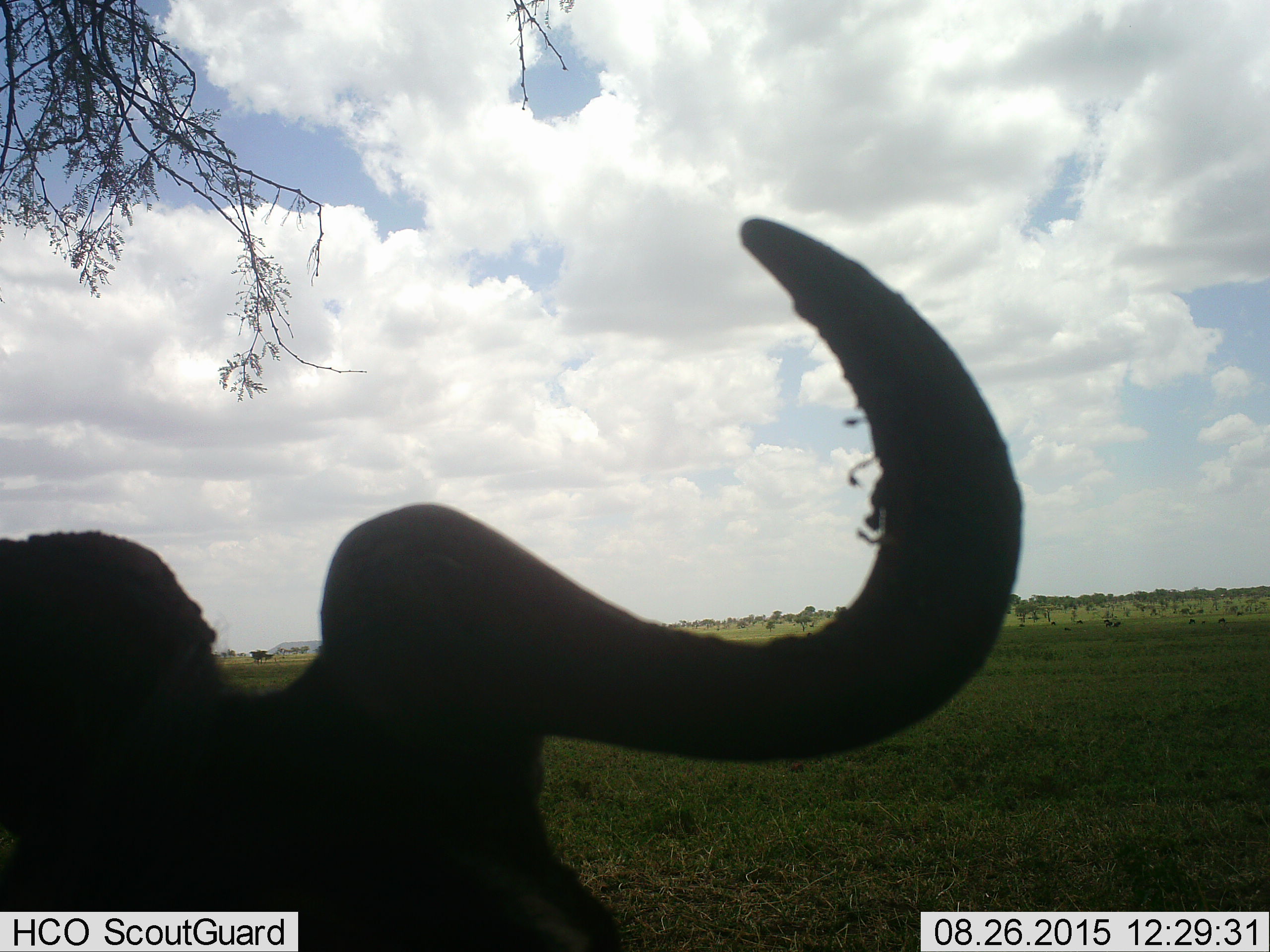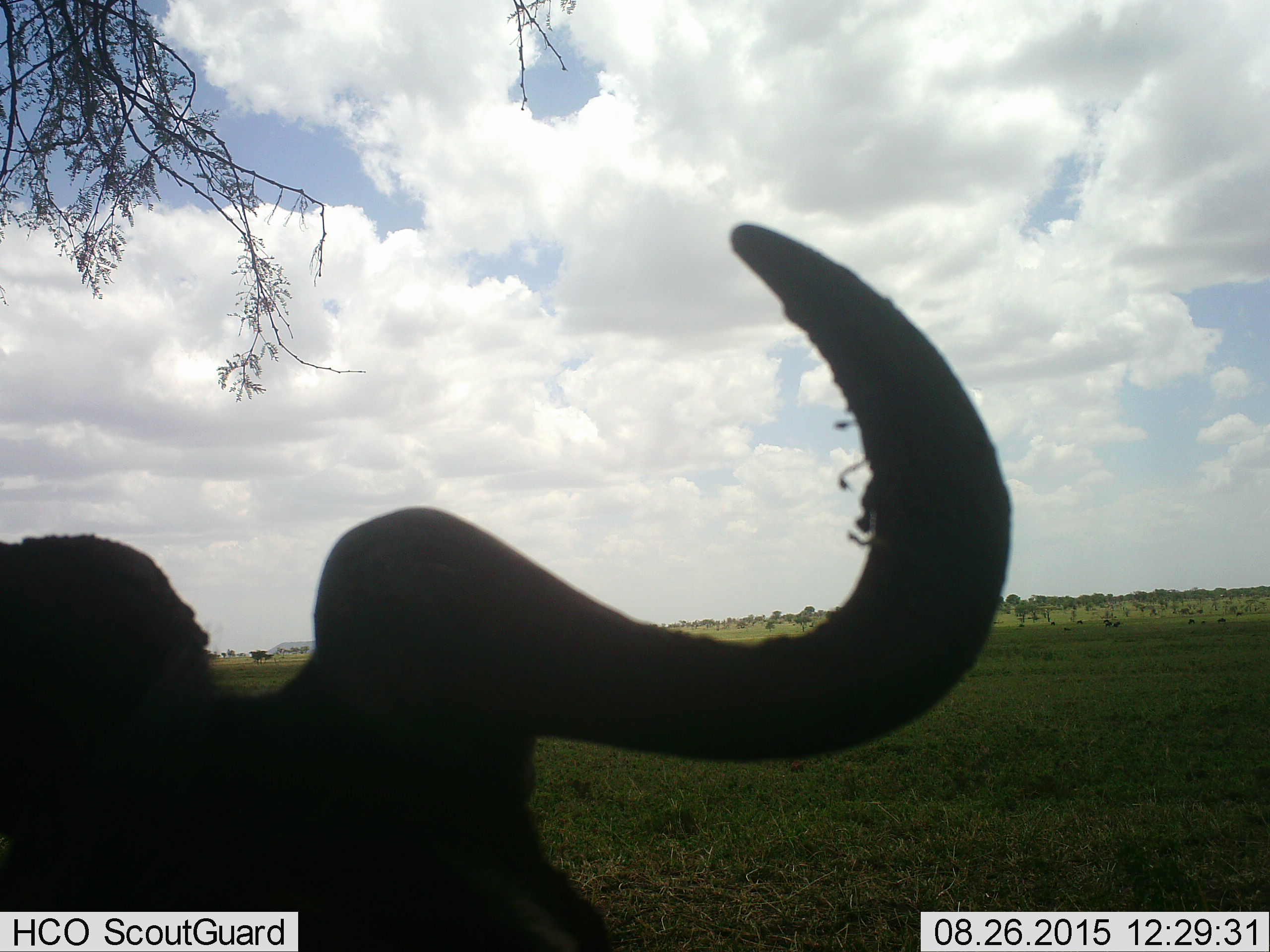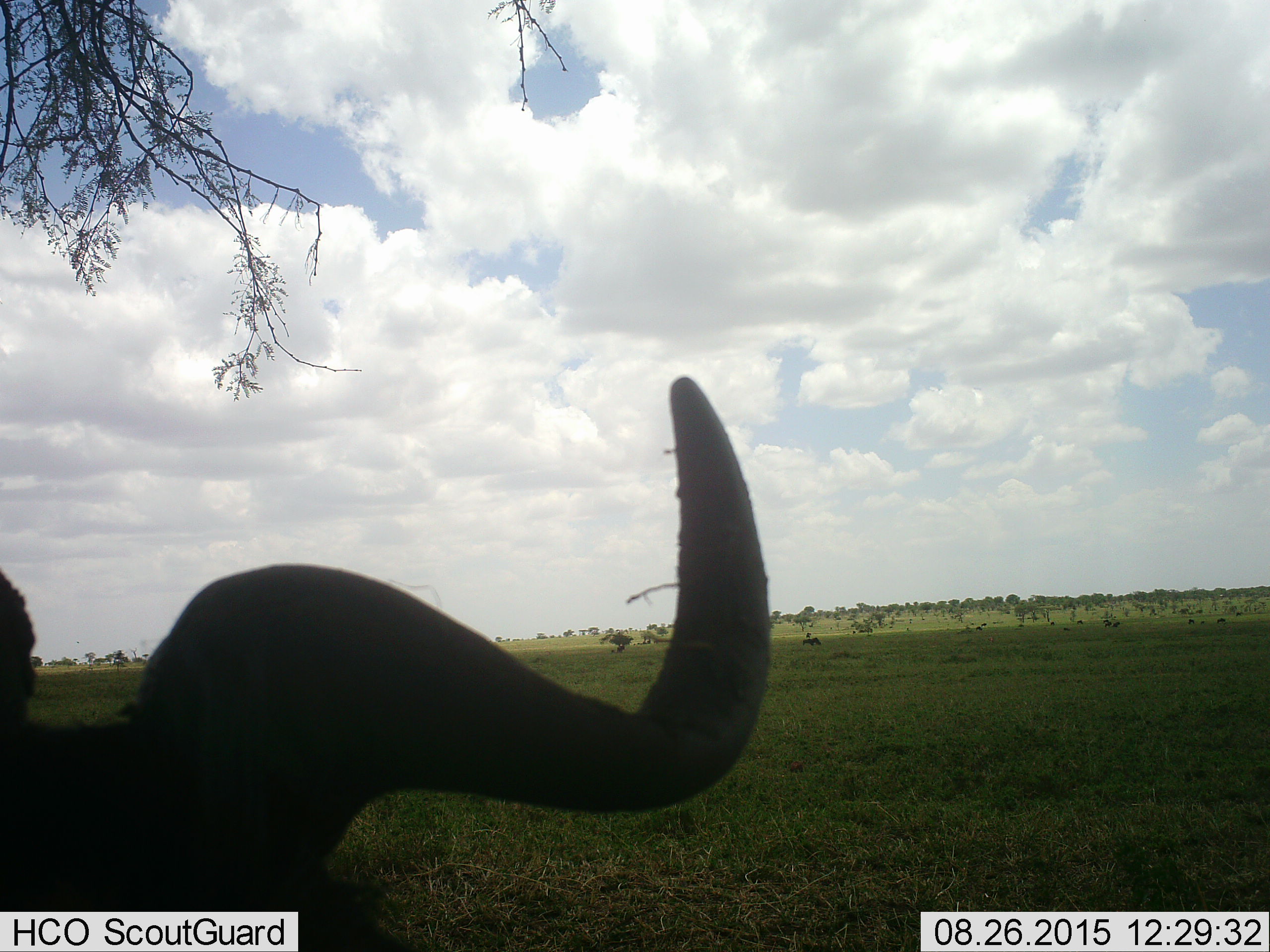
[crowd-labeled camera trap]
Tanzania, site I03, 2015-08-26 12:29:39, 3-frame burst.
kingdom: Animalia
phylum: Chordata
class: Mammalia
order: Artiodactyla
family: Bovidae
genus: Connochaetes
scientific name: Connochaetes taurinus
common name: blue wildebeest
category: wildebeest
Wildebeest (blue wildebeest) (Connochaetes taurinus), count 1. Behavior (volunteer vote fractions): standing 56%, resting 56%, moving 11%, interacting 0%. Young present (vote fraction): 0%. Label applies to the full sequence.